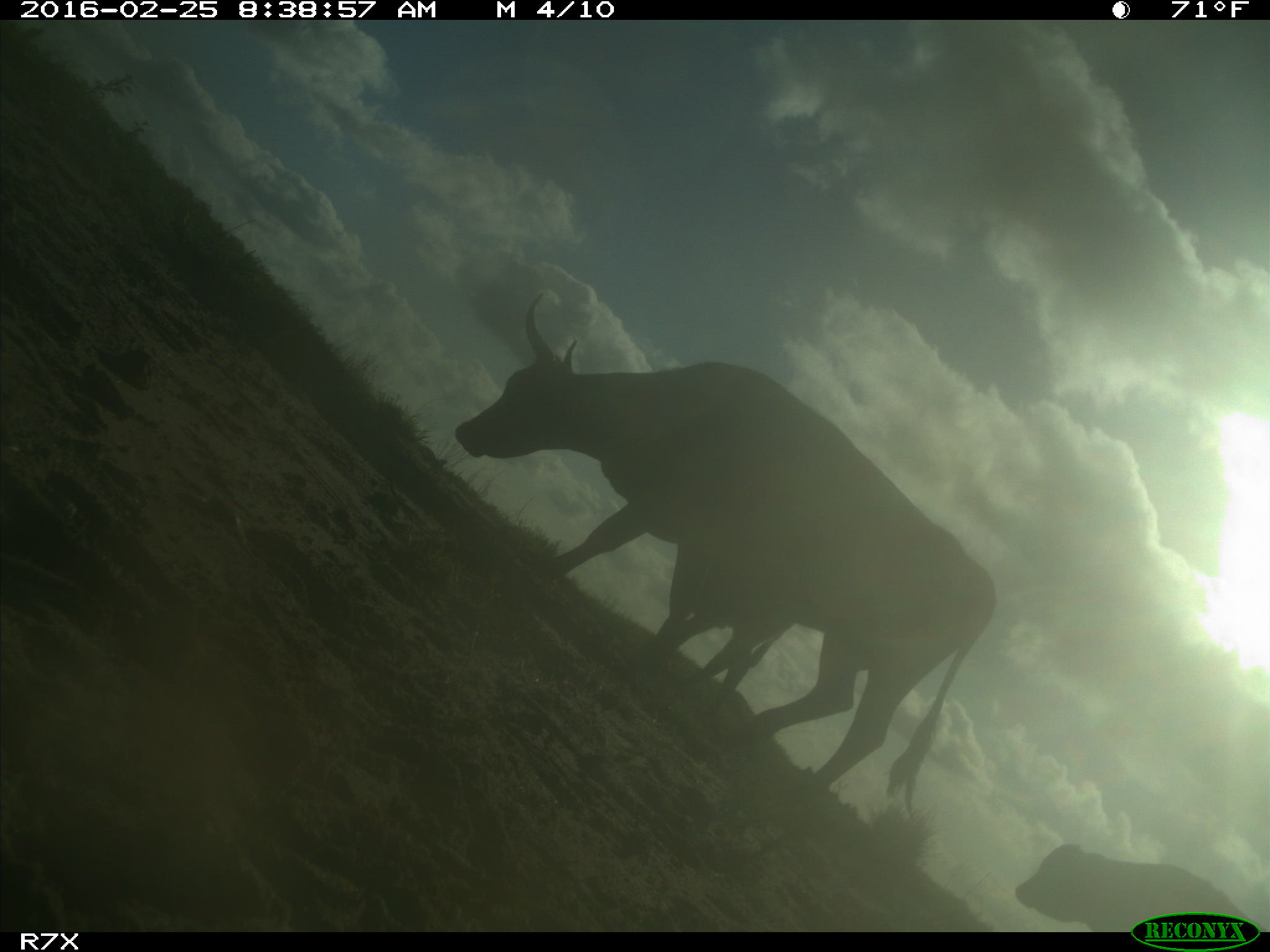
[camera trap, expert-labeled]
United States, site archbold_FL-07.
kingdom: Animalia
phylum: Chordata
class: Mammalia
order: Artiodactyla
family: Bovidae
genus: Bos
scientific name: Bos taurus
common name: domestic cow